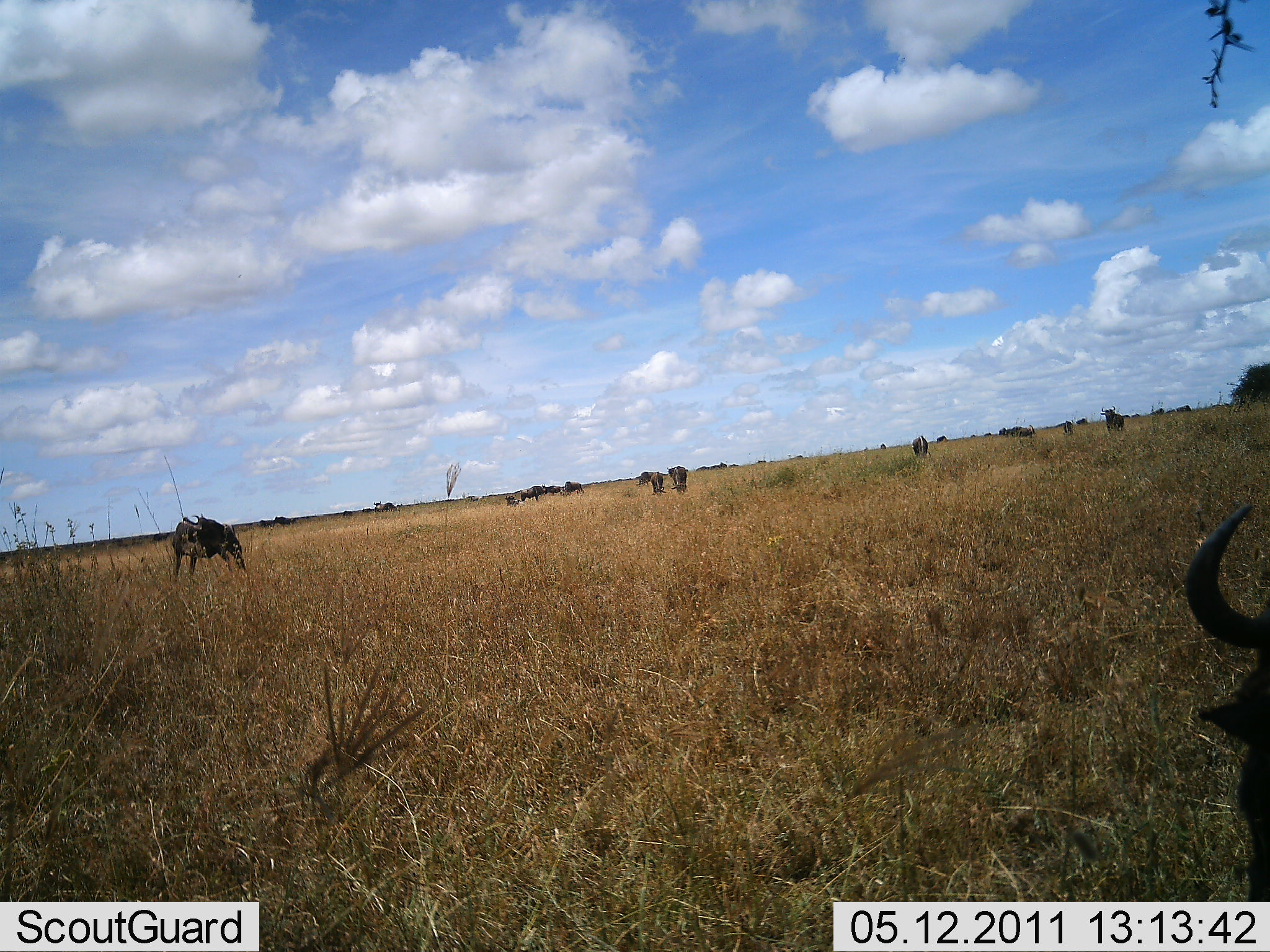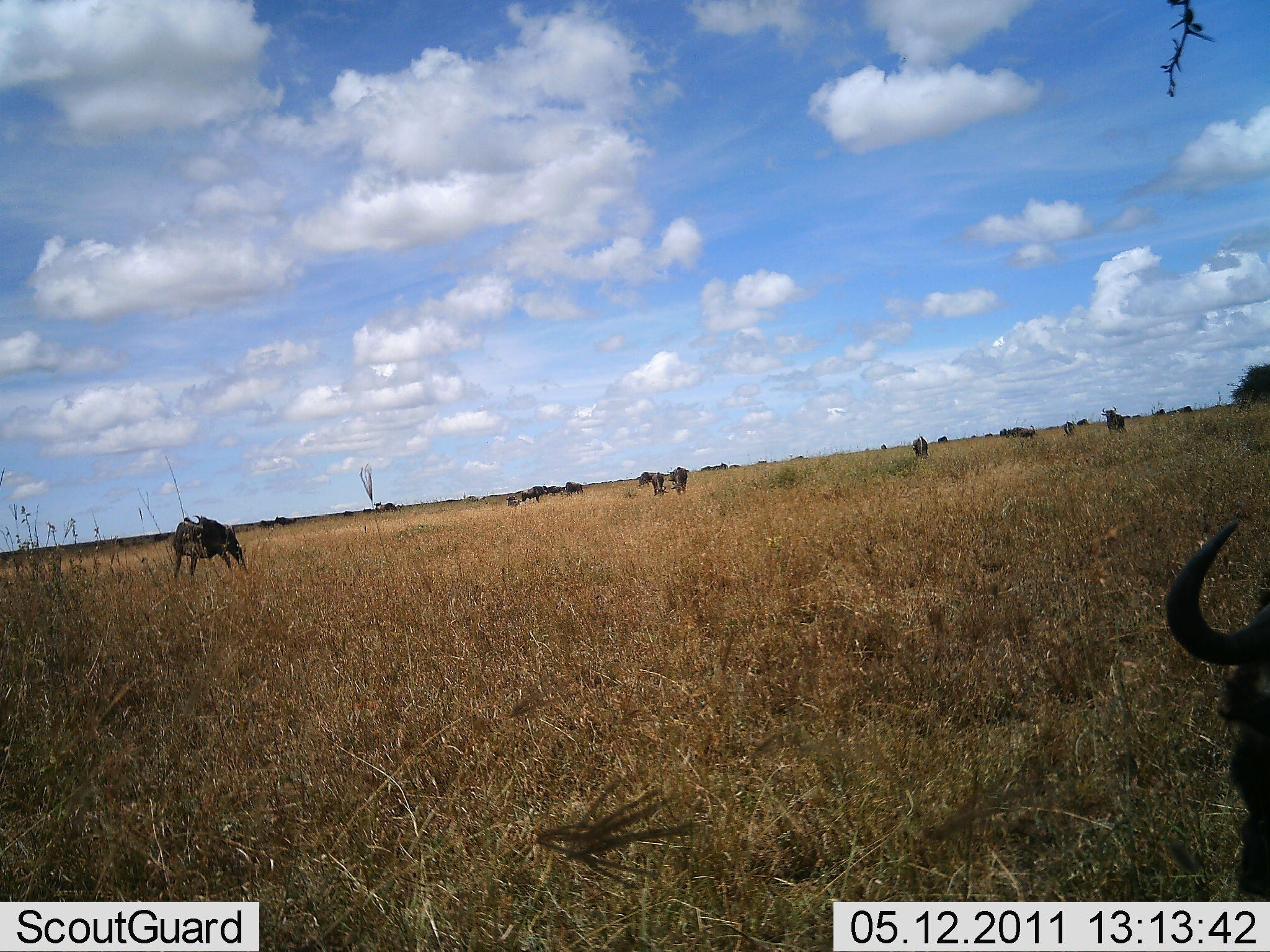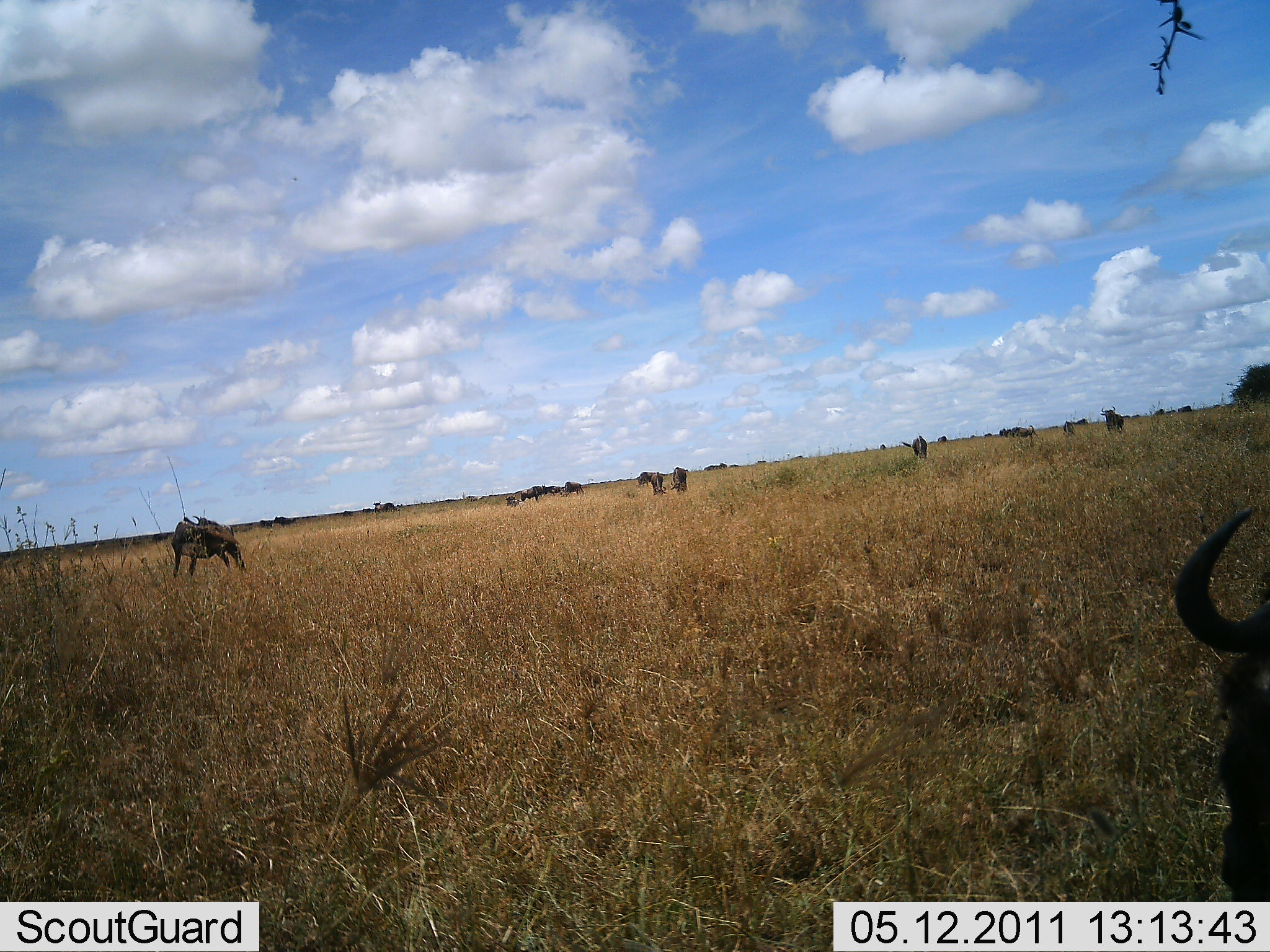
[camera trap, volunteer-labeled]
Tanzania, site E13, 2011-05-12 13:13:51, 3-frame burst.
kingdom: Animalia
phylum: Chordata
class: Mammalia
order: Artiodactyla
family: Bovidae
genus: Connochaetes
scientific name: Connochaetes taurinus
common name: blue wildebeest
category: wildebeest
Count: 11-50.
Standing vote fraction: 75%.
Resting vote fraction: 0%.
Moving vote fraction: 33%.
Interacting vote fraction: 0%.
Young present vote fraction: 0%.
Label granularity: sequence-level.